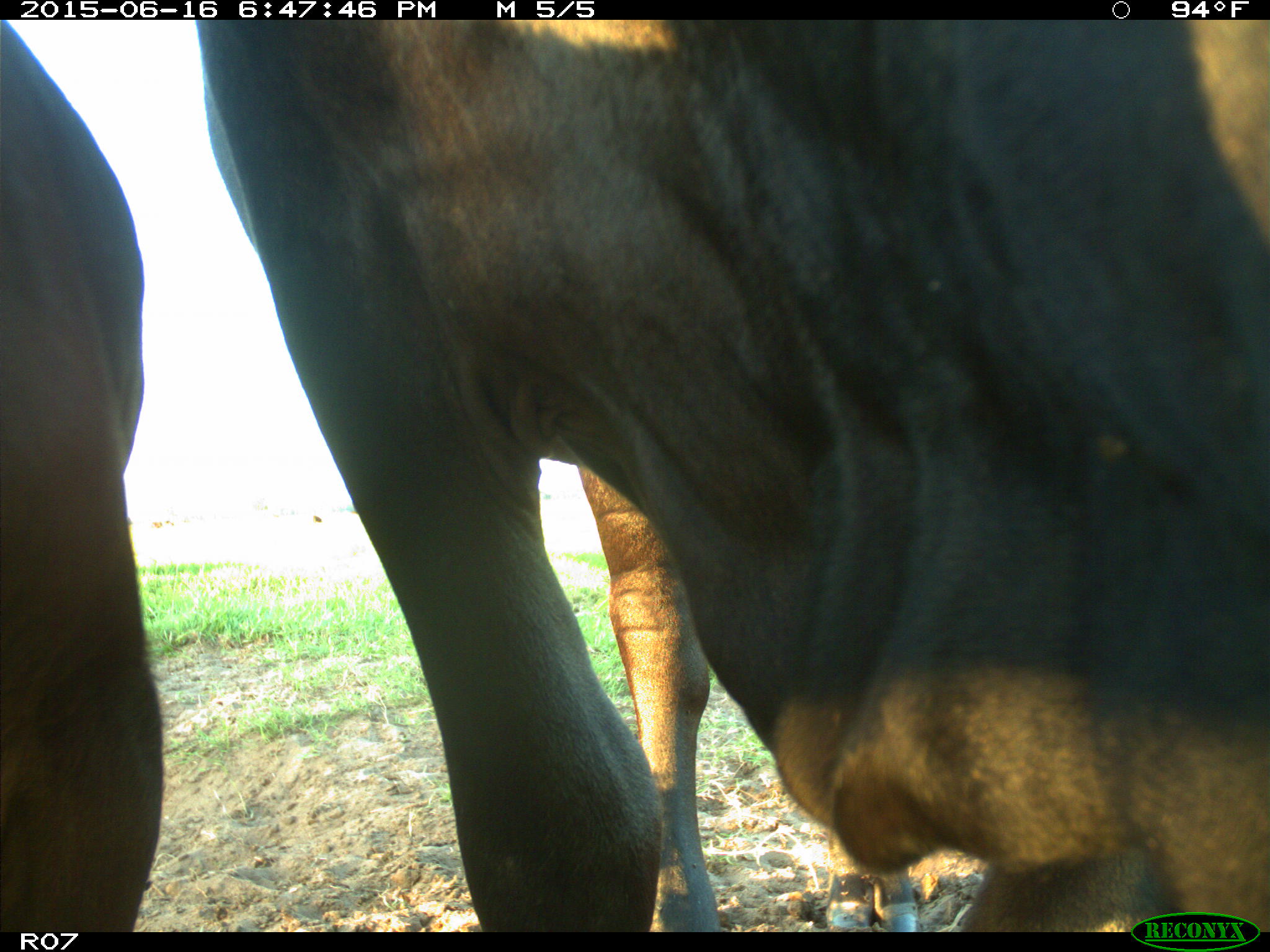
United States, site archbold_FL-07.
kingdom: Animalia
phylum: Chordata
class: Mammalia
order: Artiodactyla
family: Bovidae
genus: Bos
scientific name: Bos taurus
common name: domestic cow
Bos taurus (domestic cow).